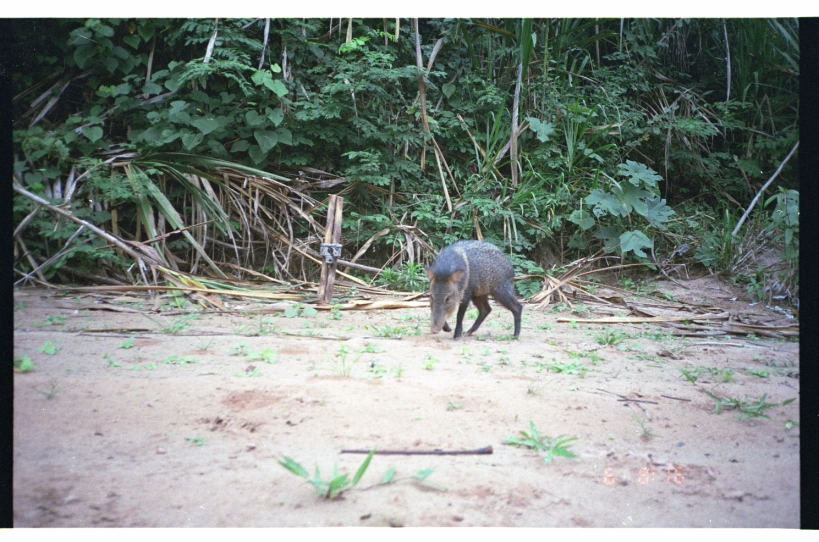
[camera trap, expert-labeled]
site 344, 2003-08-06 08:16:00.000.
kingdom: Animalia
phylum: Chordata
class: Mammalia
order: Artiodactyla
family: Tayassuidae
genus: Pecari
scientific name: Pecari tajacu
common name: collared peccary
Pecari tajacu (collared peccary).